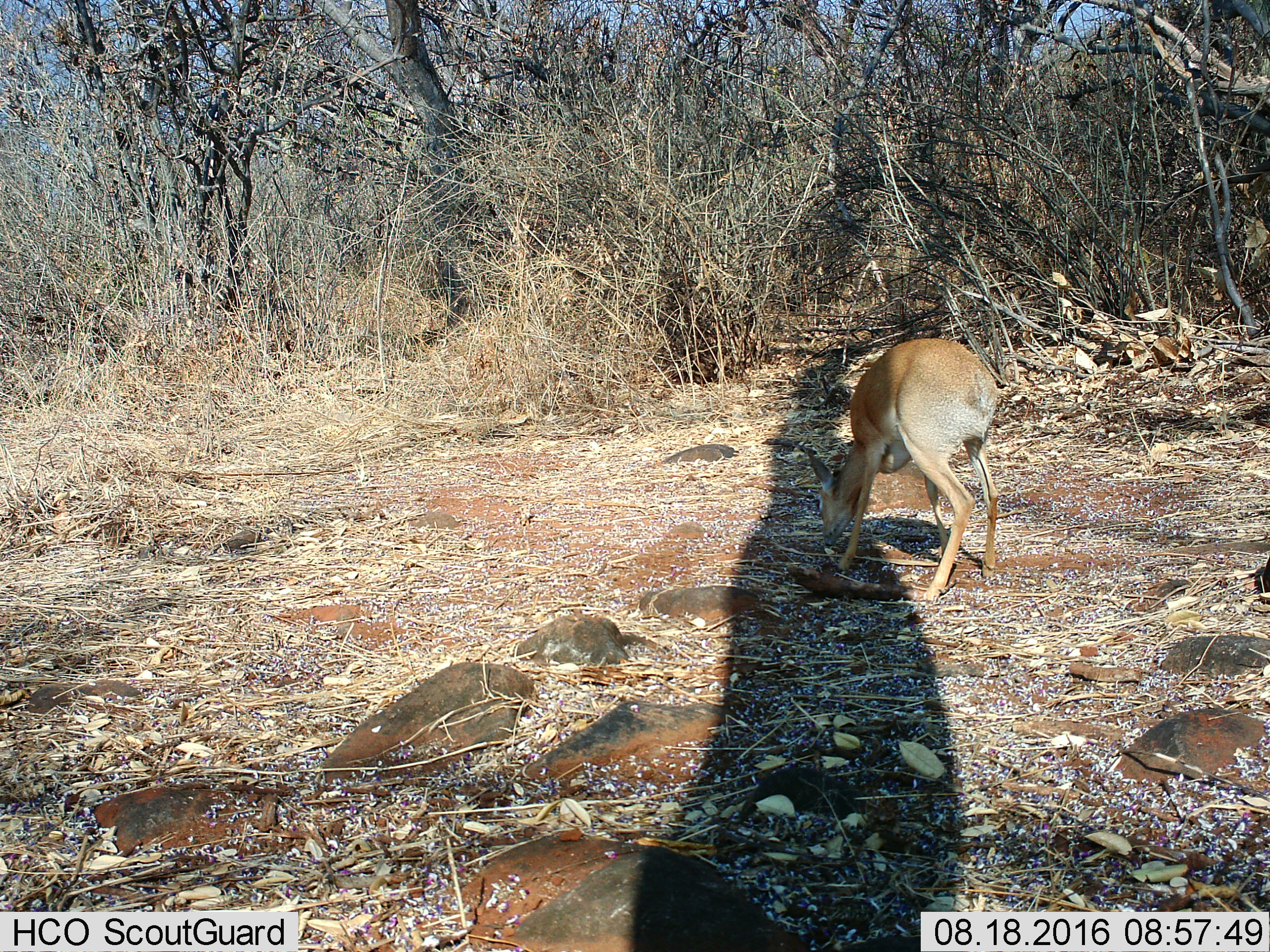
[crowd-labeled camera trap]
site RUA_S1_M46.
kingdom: Animalia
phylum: Chordata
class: Mammalia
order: Artiodactyla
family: Bovidae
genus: Madoqua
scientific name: Madoqua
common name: dik-dik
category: dikdik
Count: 1.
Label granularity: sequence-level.